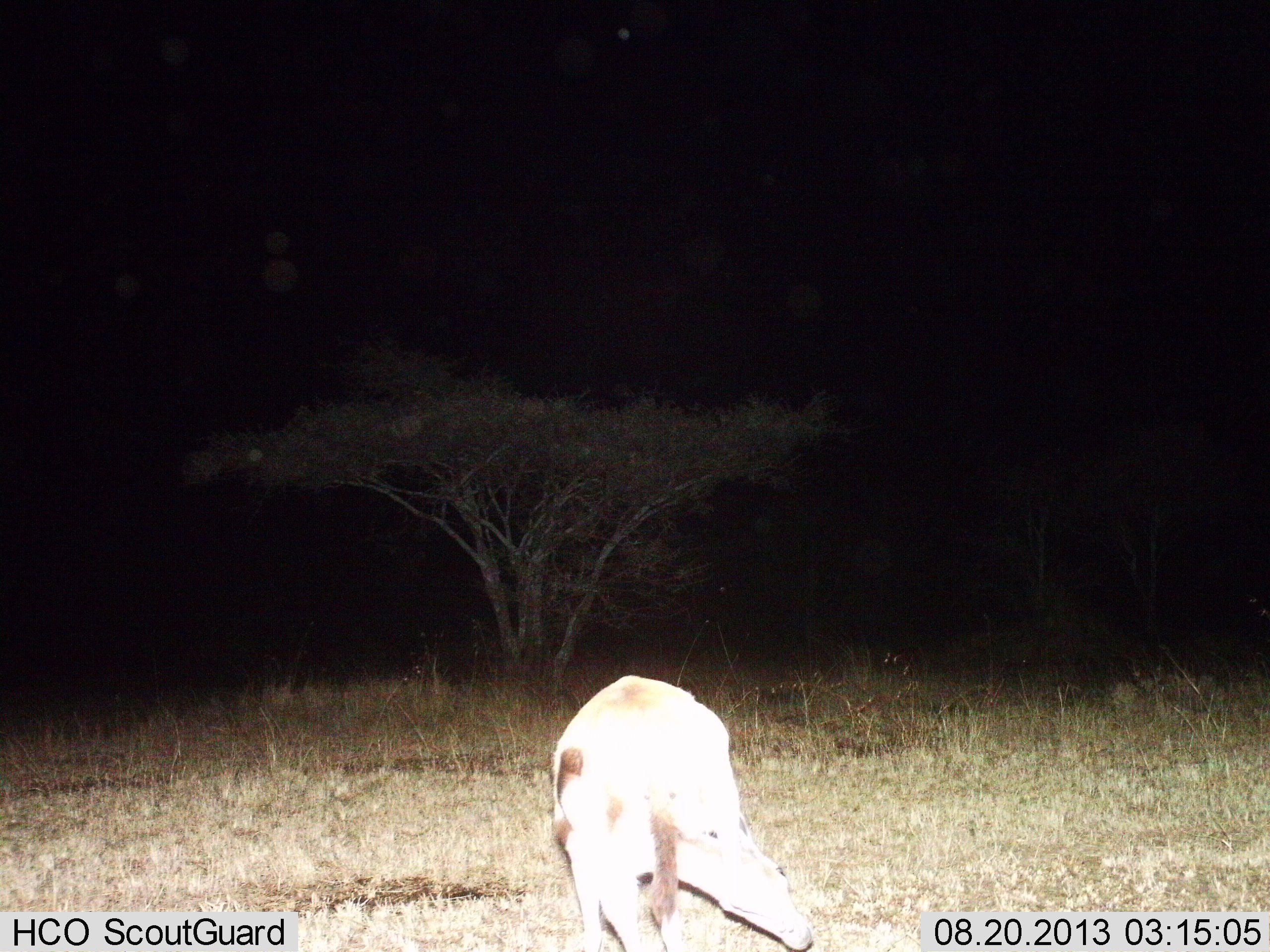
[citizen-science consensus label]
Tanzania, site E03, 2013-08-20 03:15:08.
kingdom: Animalia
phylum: Chordata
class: Mammalia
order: Artiodactyla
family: Bovidae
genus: Eudorcas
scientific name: Eudorcas thomsonii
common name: thomson's gazelle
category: gazellethomsons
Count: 1.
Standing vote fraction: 80%.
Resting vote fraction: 0%.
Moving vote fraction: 10%.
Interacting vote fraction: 0%.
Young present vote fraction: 0%.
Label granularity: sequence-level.